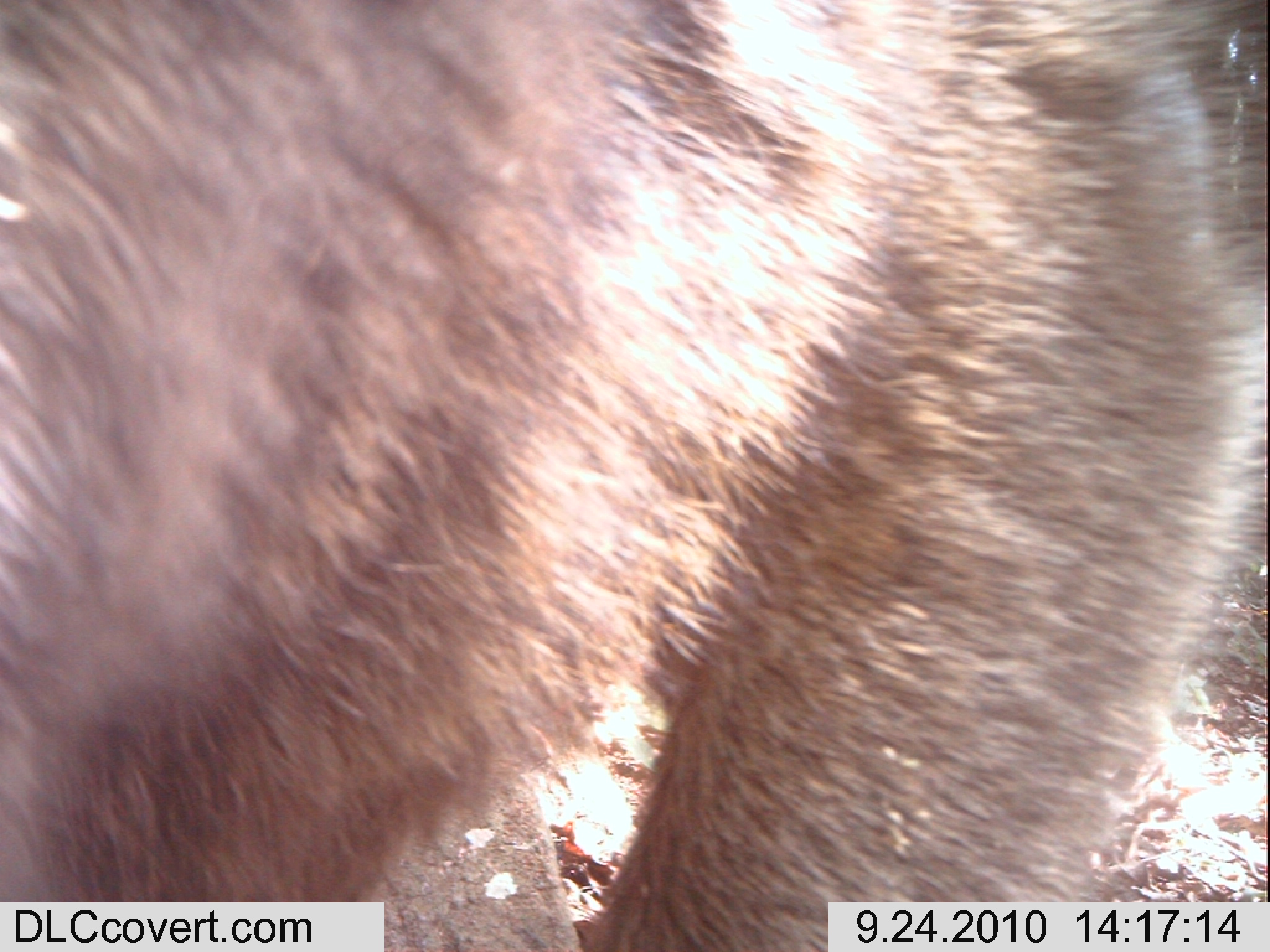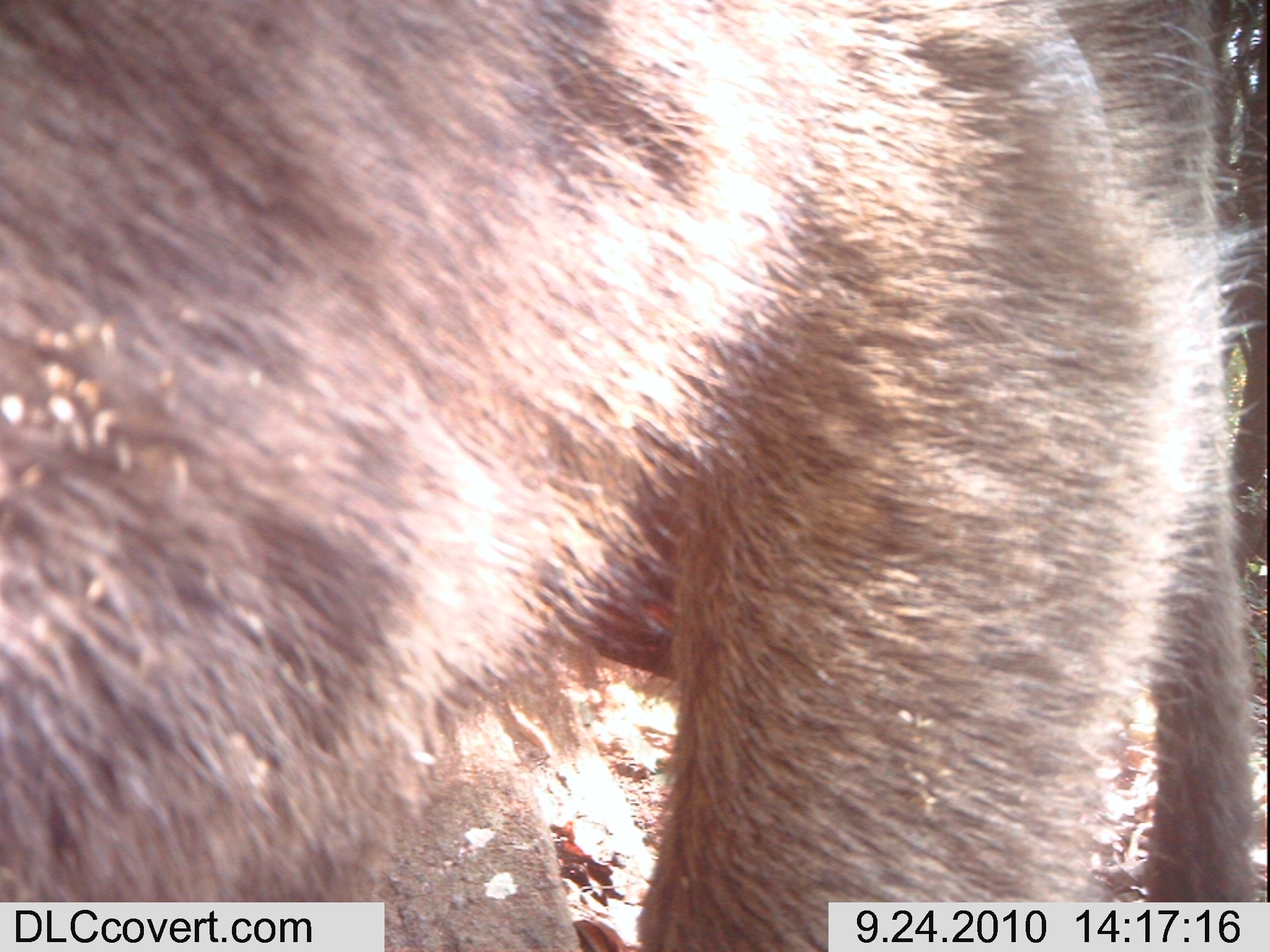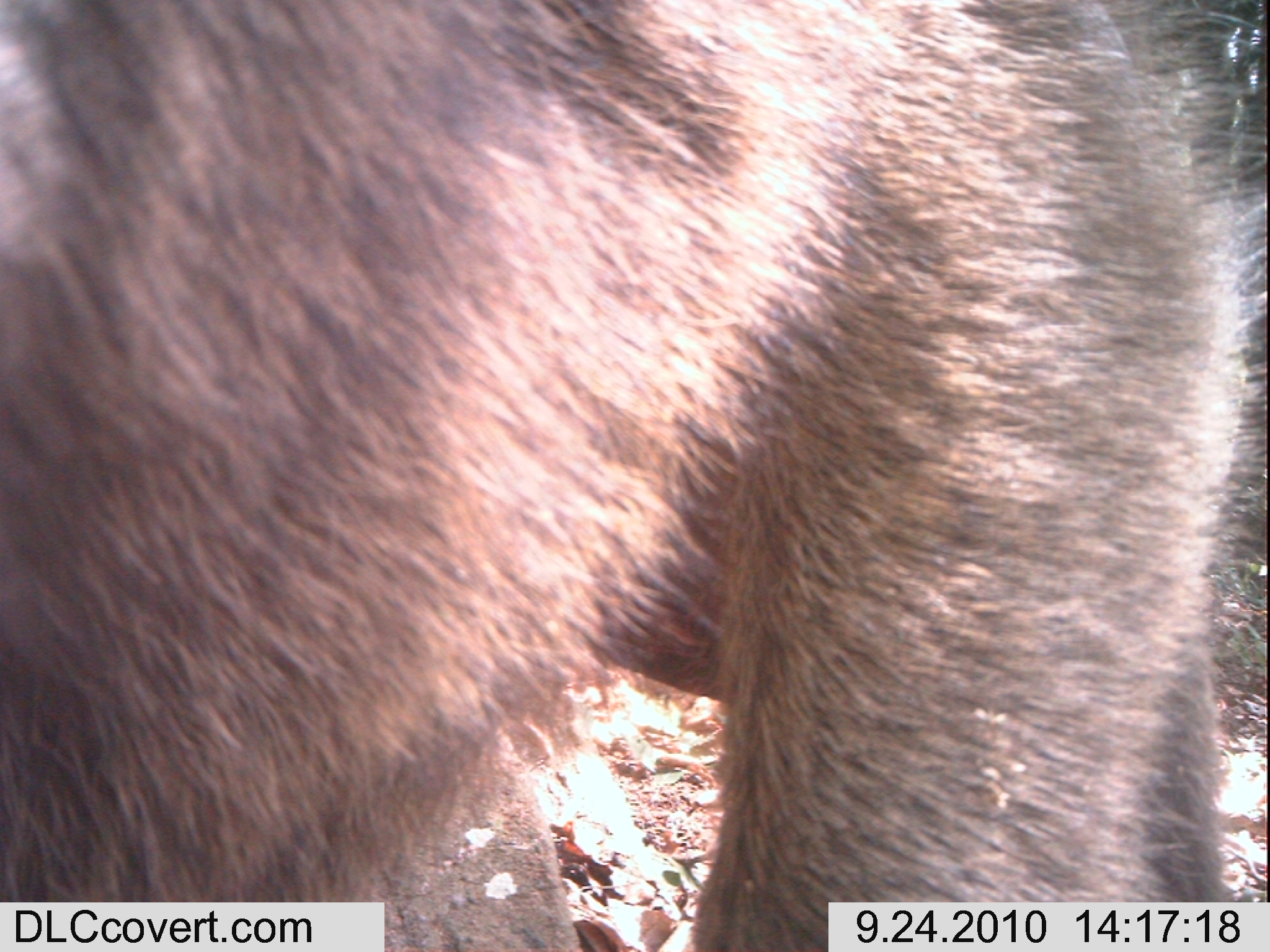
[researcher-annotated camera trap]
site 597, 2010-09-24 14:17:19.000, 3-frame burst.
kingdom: Animalia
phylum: Chordata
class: Mammalia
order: Primates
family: Cercopithecidae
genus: Papio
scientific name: Papio anubis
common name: olive baboon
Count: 1.